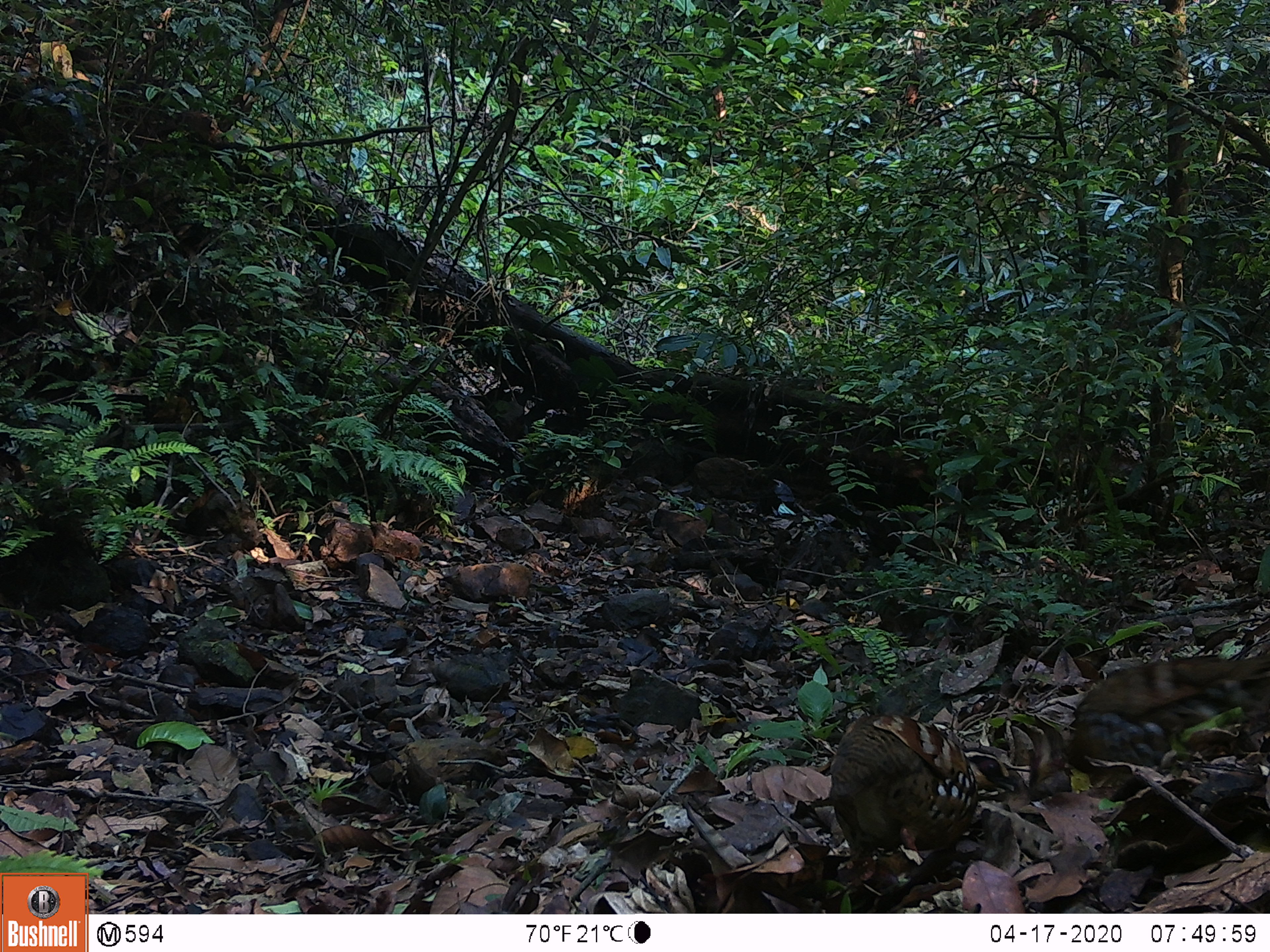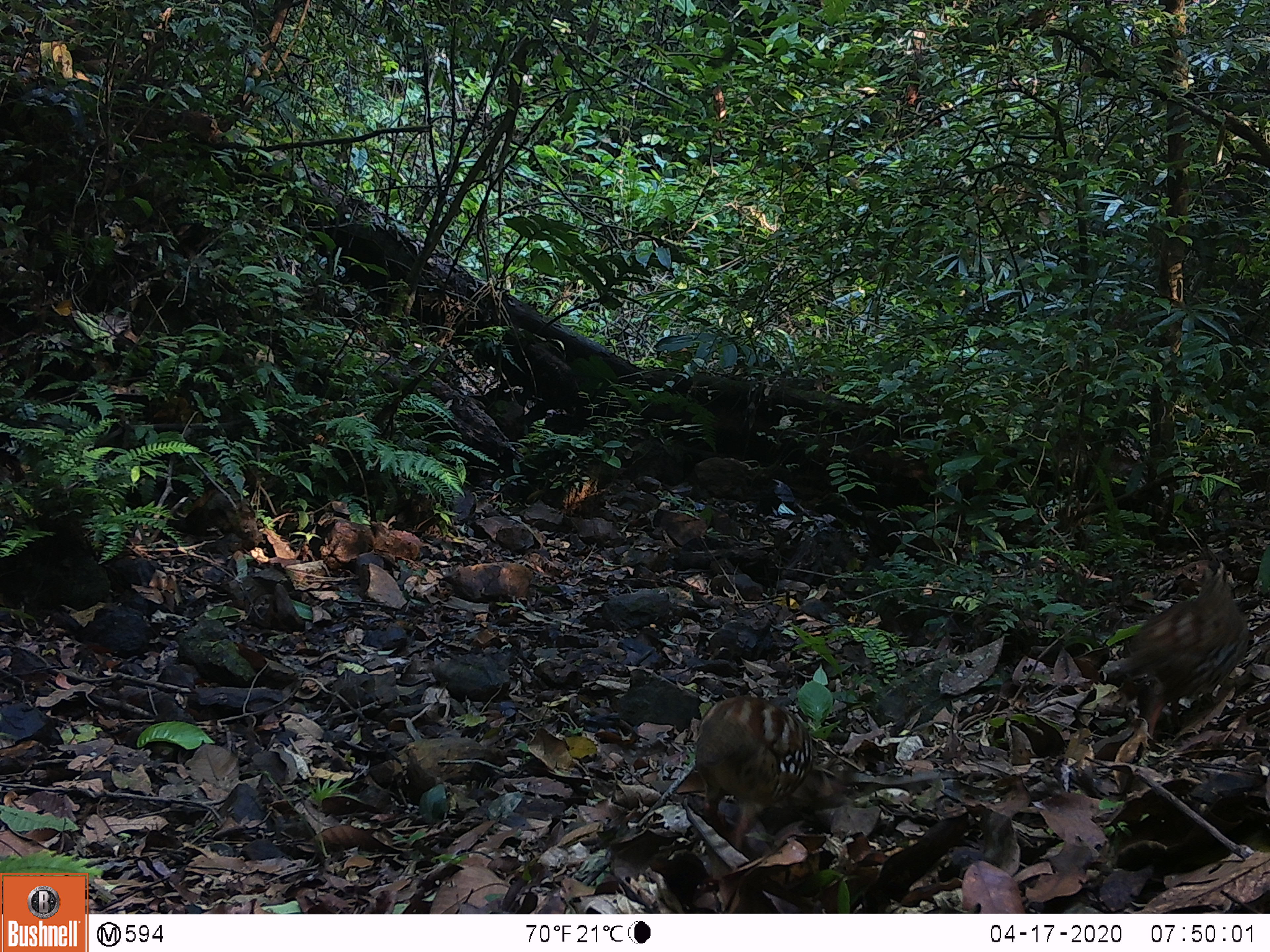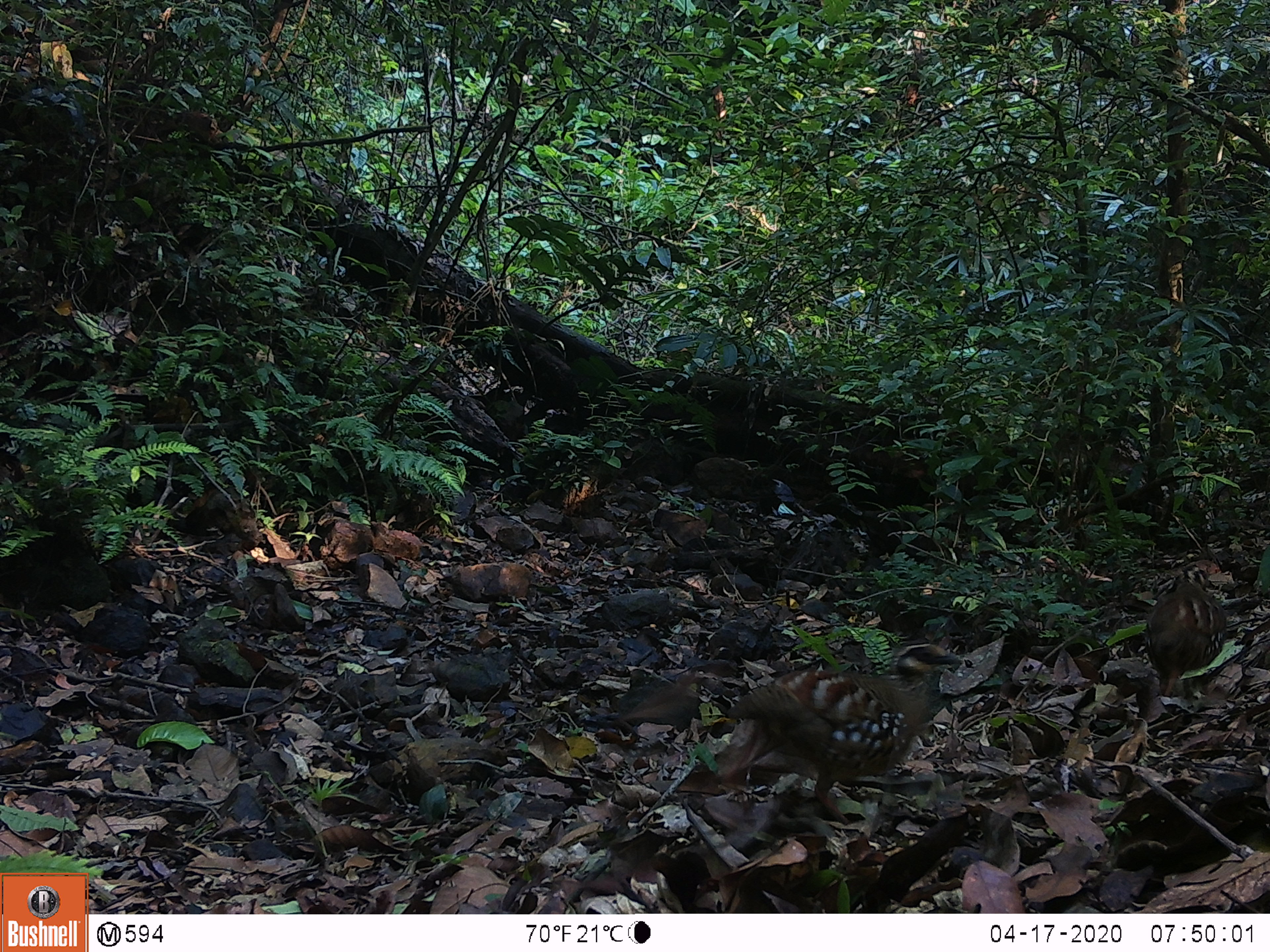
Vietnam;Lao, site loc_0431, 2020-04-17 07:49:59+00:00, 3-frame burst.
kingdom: Animalia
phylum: Chordata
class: Aves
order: Galliformes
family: Phasianidae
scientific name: Phasianidae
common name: partridge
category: unidentified partridge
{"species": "unidentified partridge (partridge) (Phasianidae)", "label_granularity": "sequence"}